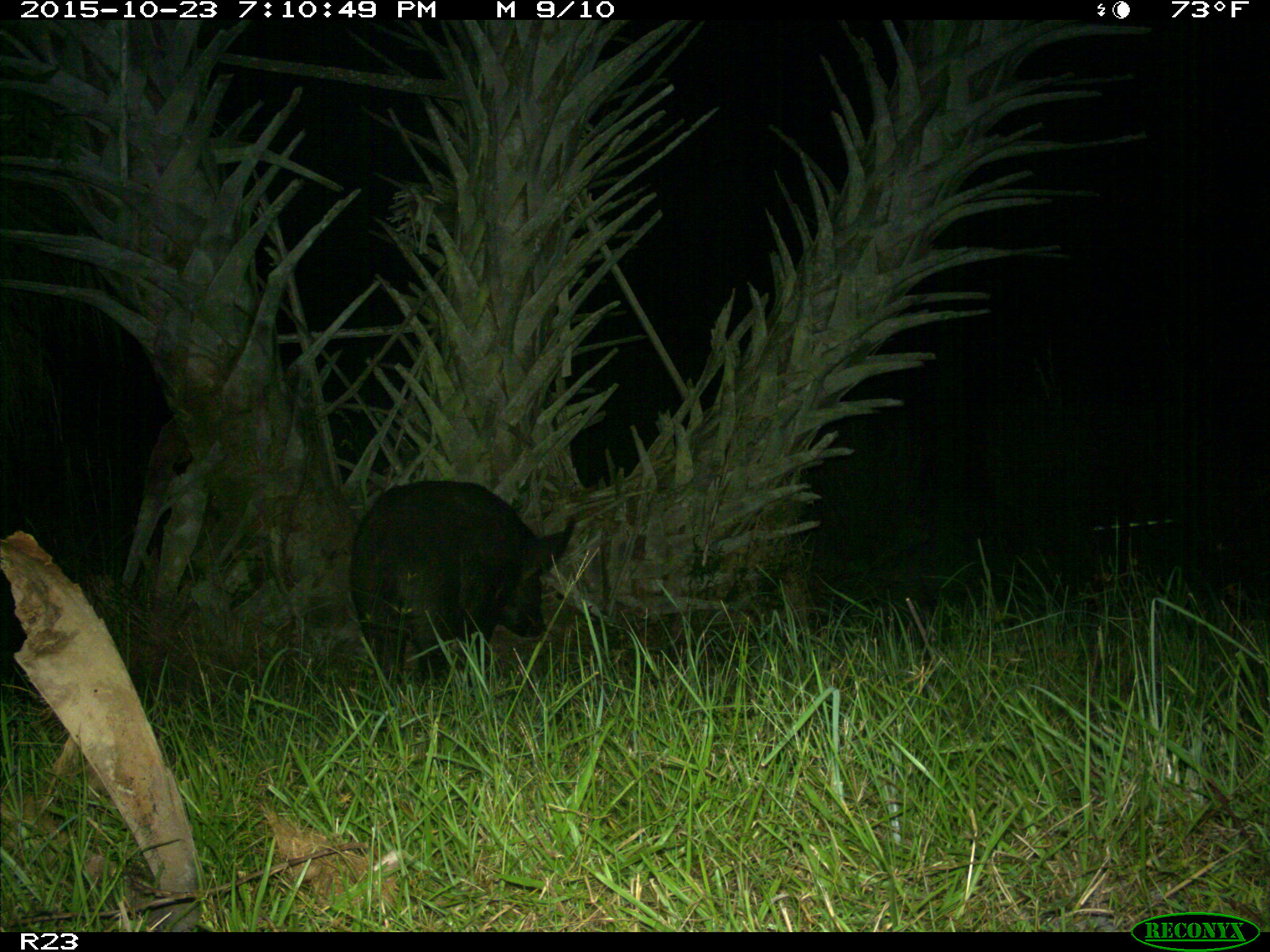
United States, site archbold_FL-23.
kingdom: Animalia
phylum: Chordata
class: Mammalia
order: Artiodactyla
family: Suidae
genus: Sus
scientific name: Sus scrofa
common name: wild boar